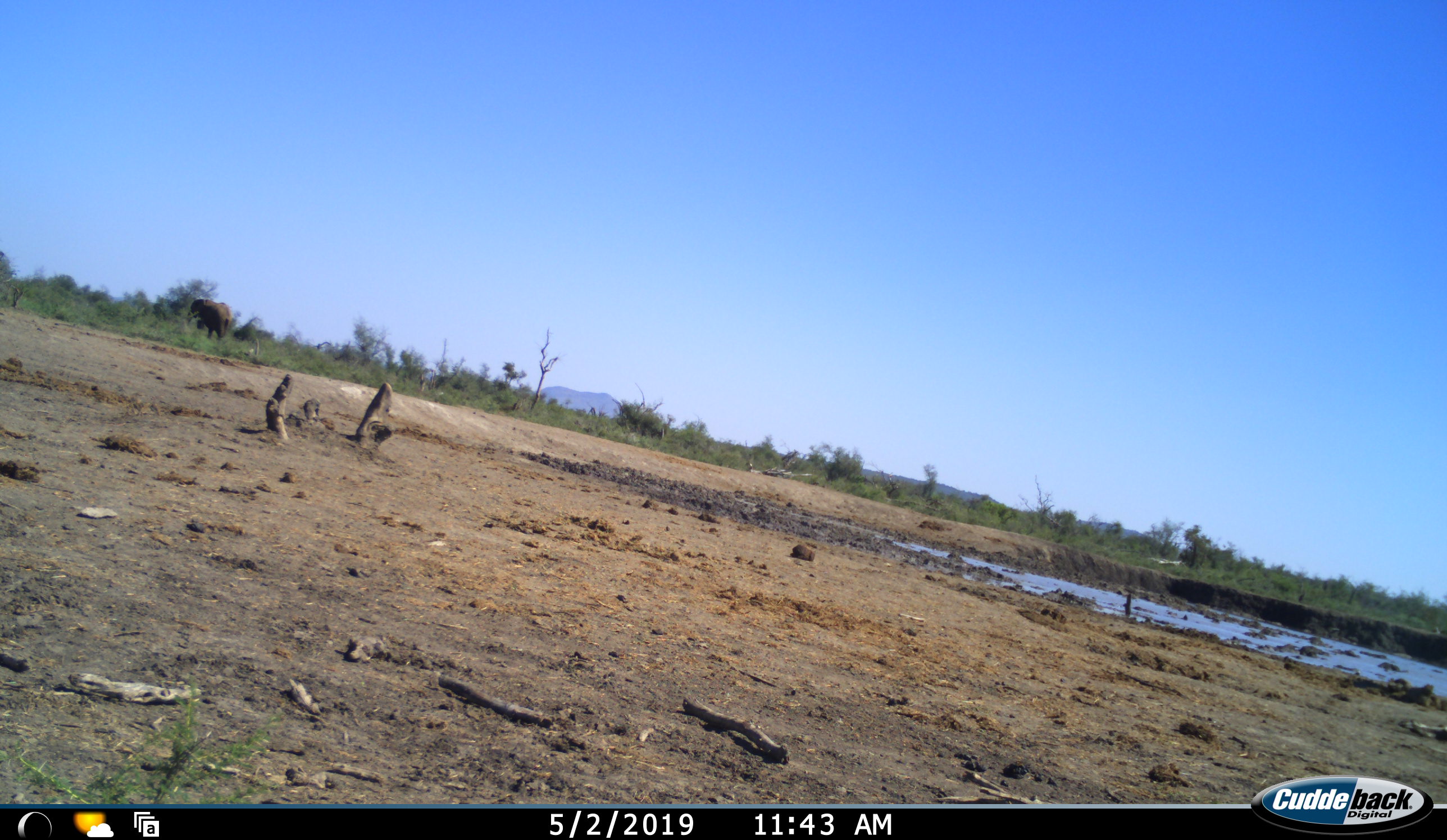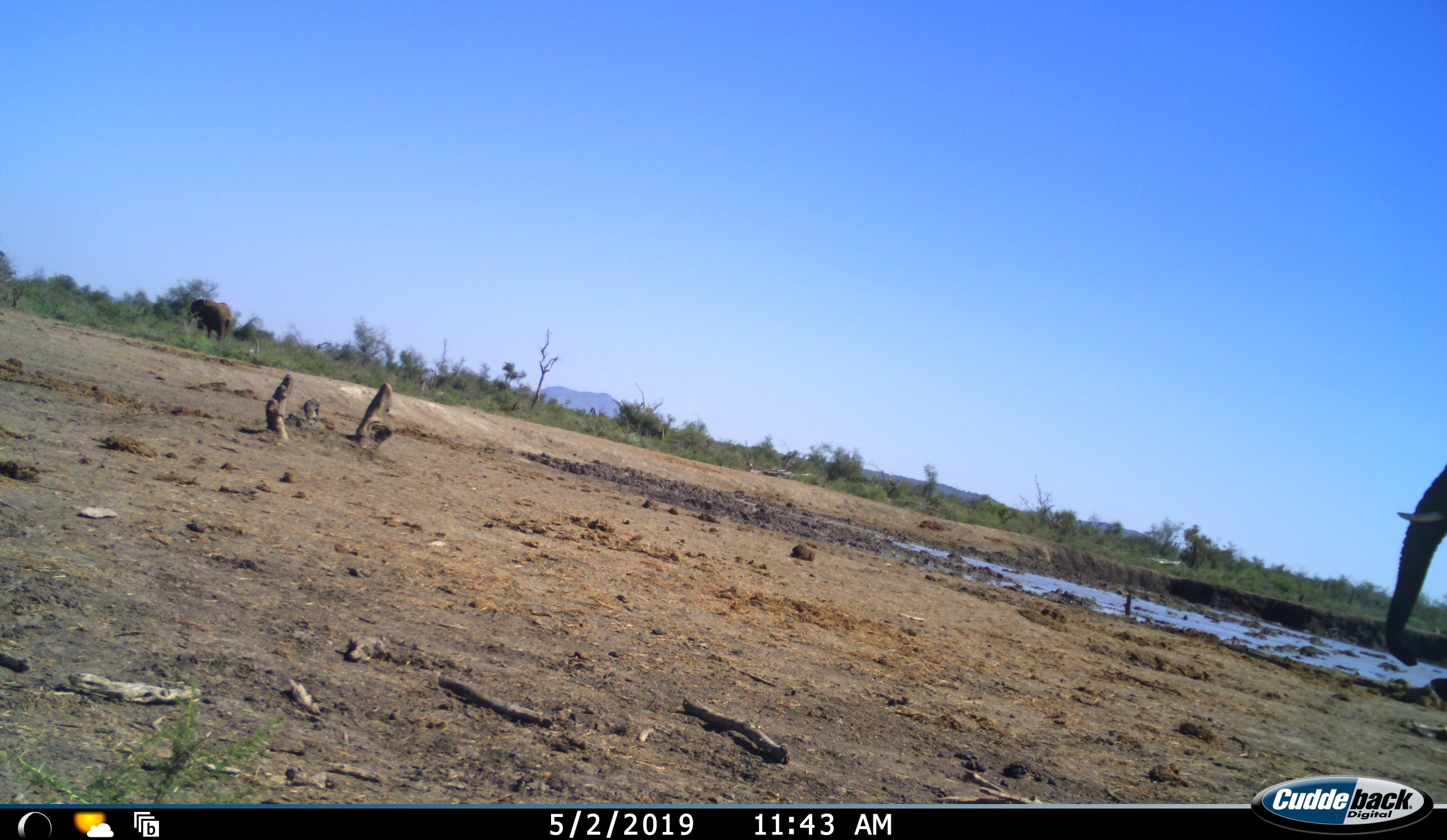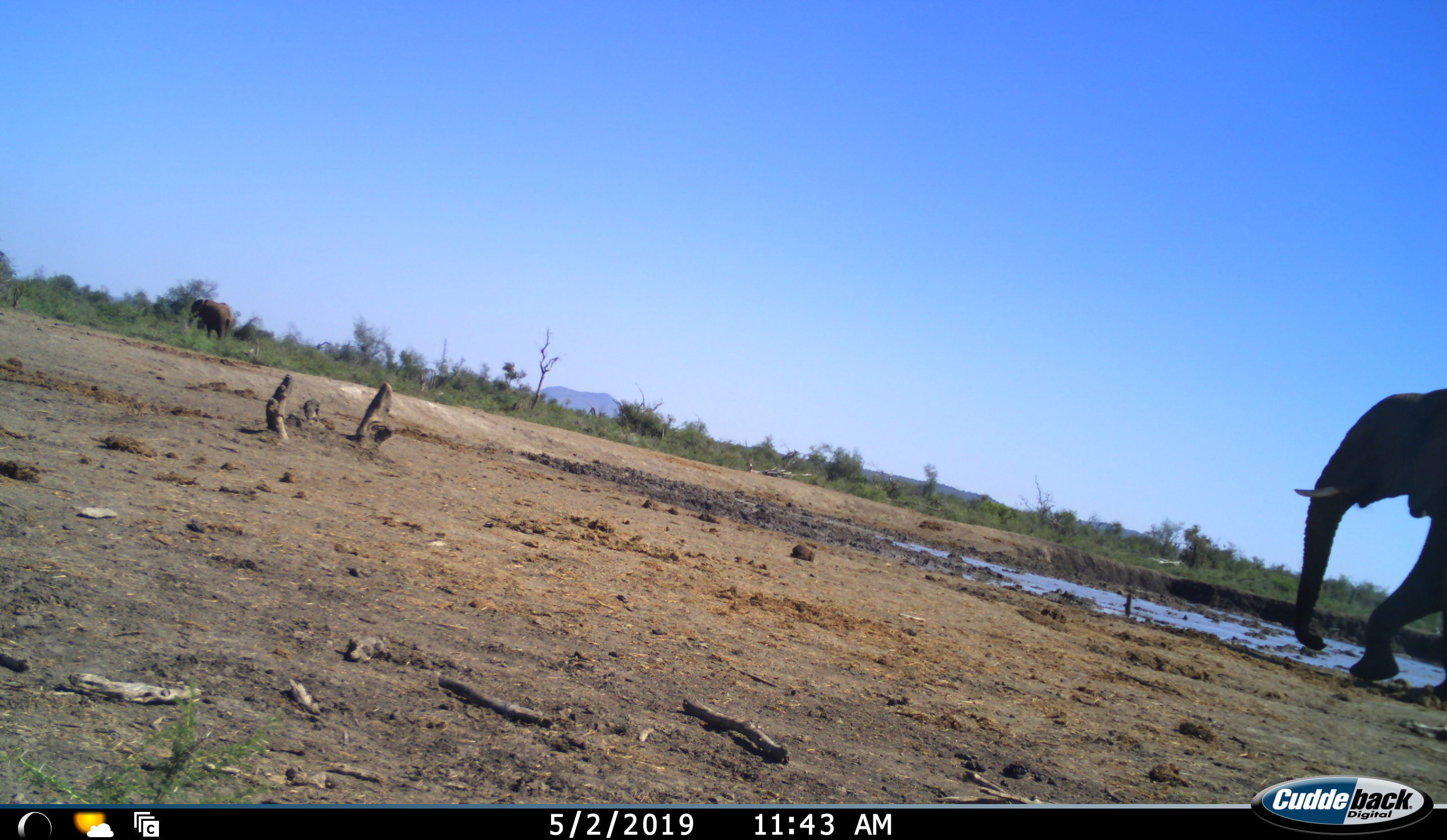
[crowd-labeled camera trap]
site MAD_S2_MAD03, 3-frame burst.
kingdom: Animalia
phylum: Chordata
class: Mammalia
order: Proboscidea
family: Elephantidae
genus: Loxodonta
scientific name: Loxodonta africana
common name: african bush elephant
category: elephant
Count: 1.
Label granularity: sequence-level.